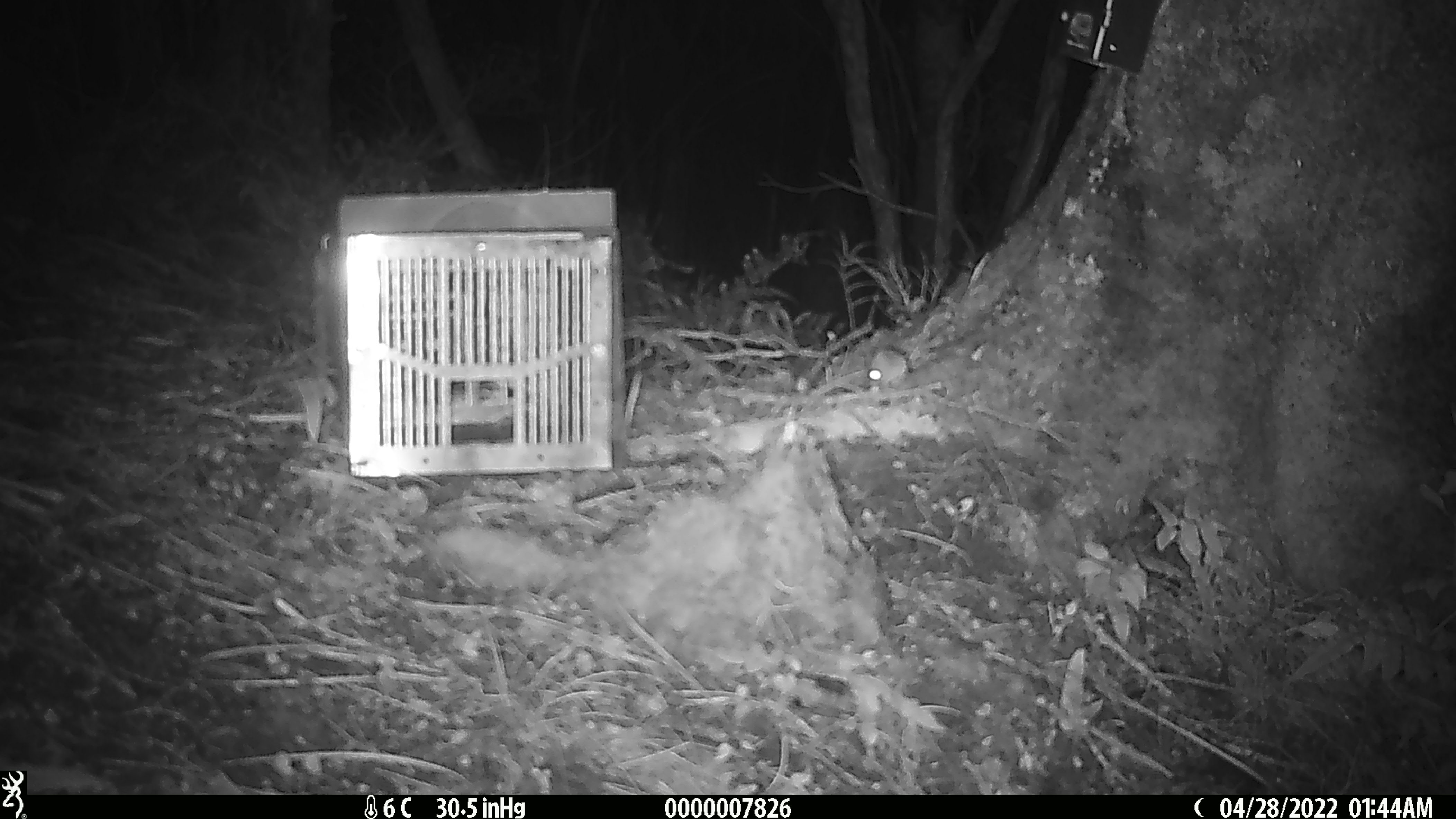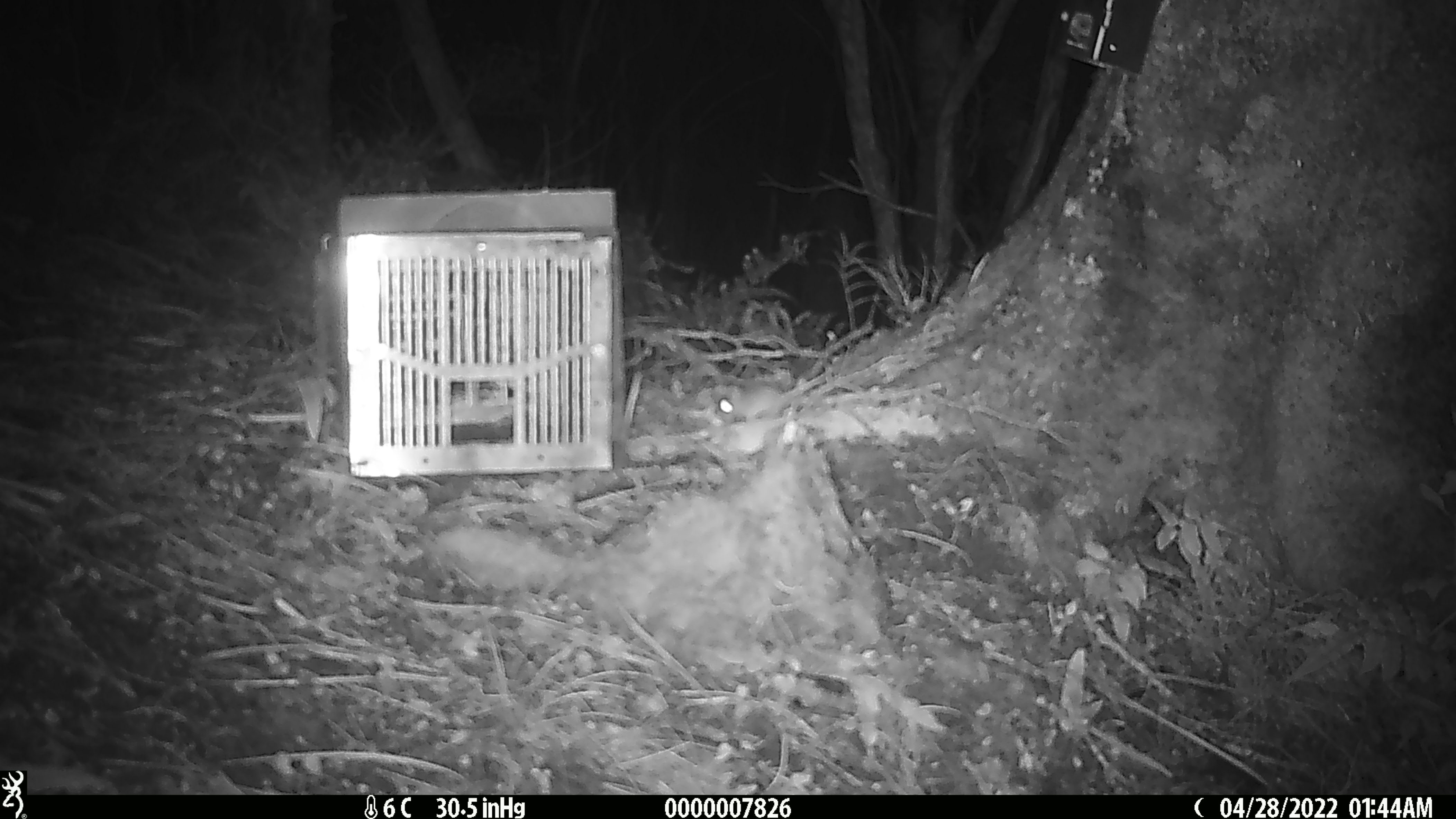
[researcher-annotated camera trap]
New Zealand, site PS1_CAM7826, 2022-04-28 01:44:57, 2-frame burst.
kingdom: Animalia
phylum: Chordata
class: Mammalia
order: Rodentia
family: Muridae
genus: Mus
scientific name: Mus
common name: mouse